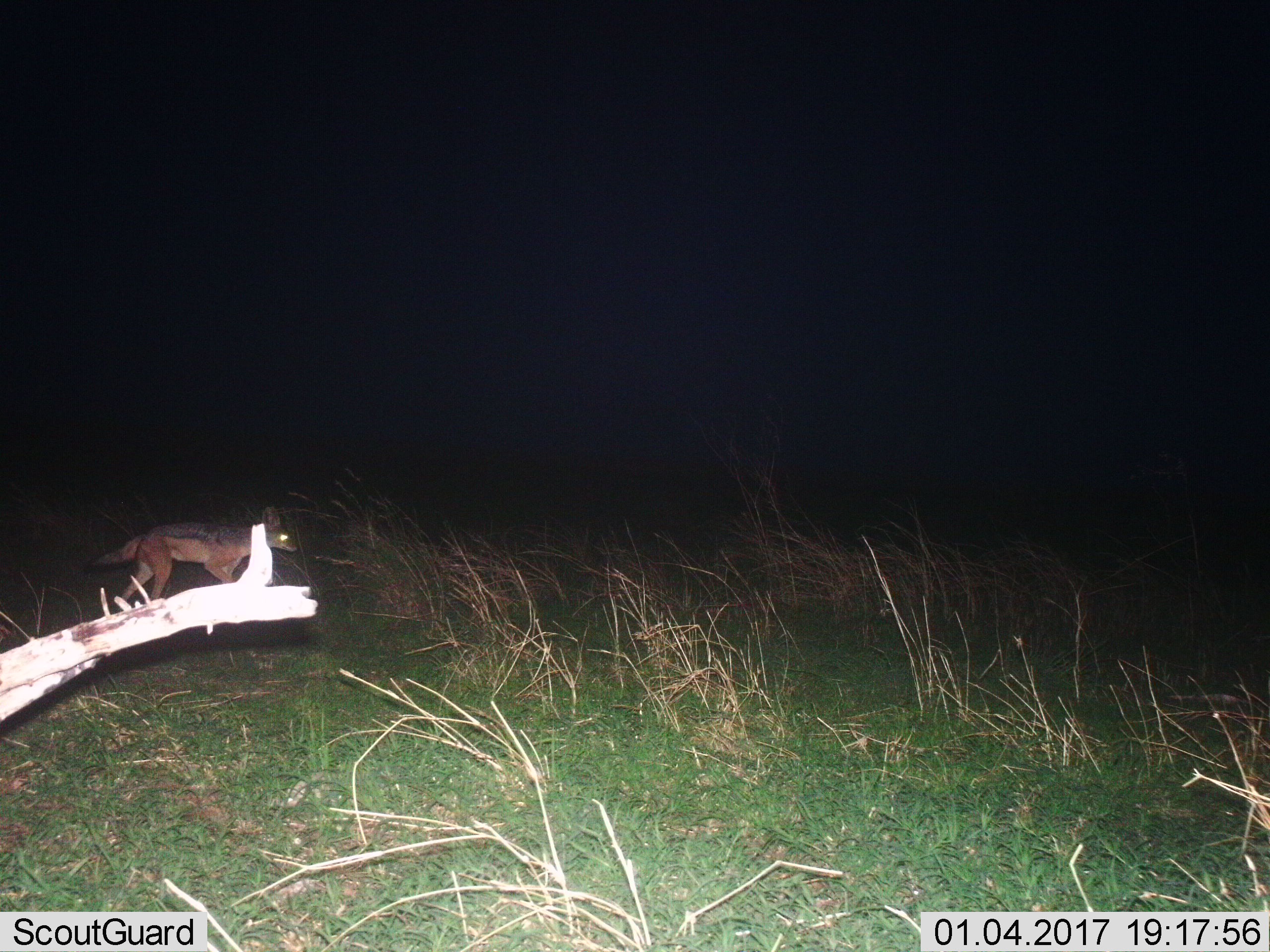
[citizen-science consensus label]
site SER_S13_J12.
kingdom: Animalia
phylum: Chordata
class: Mammalia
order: Carnivora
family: Canidae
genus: Lupulella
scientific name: Lupulella mesomelas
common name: black-backed jackal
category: jackalblackbacked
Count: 1.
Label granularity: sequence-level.